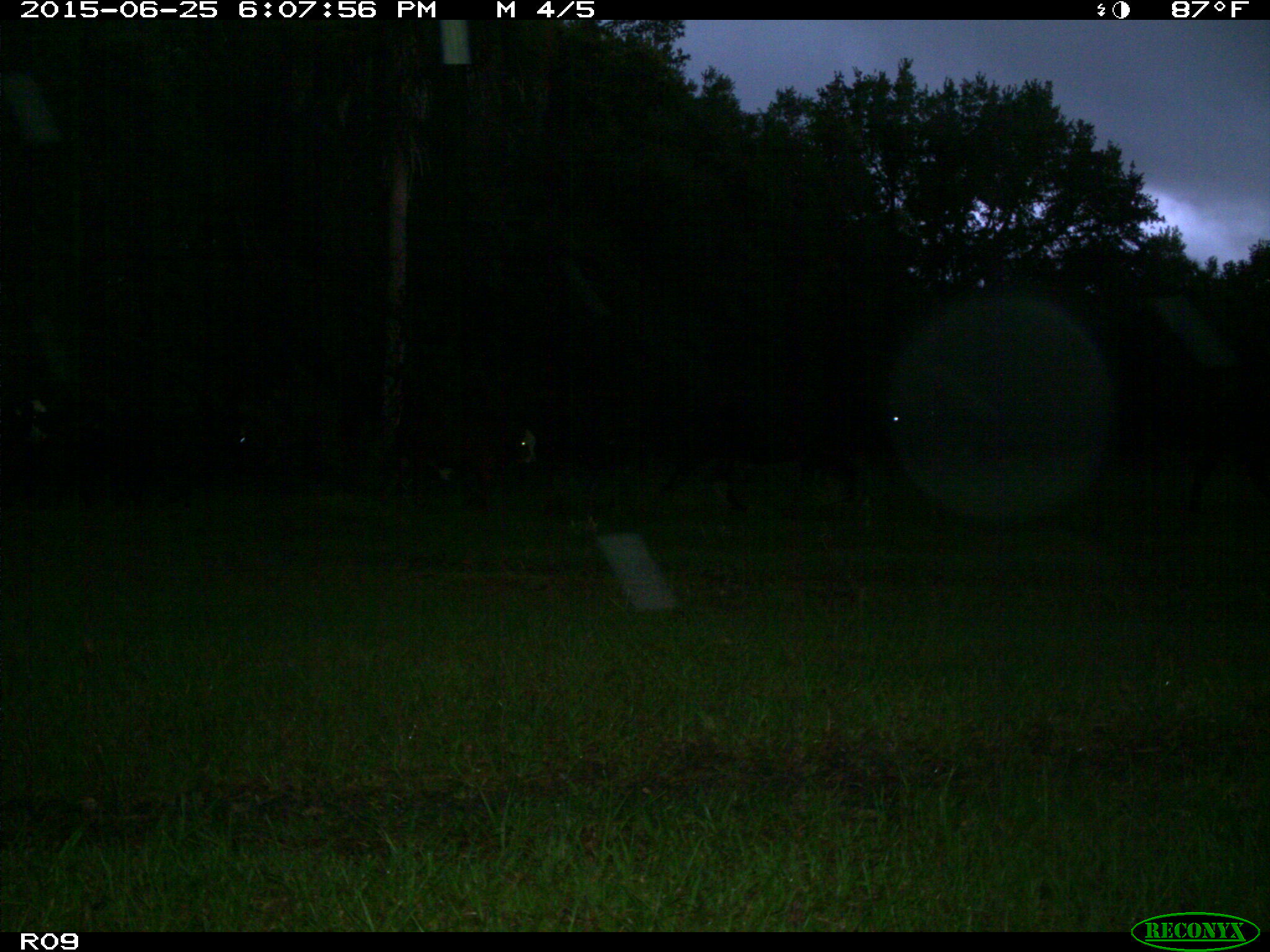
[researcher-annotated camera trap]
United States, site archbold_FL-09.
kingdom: Animalia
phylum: Chordata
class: Mammalia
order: Artiodactyla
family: Bovidae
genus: Bos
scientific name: Bos taurus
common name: domestic cow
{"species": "Bos taurus (domestic cow)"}